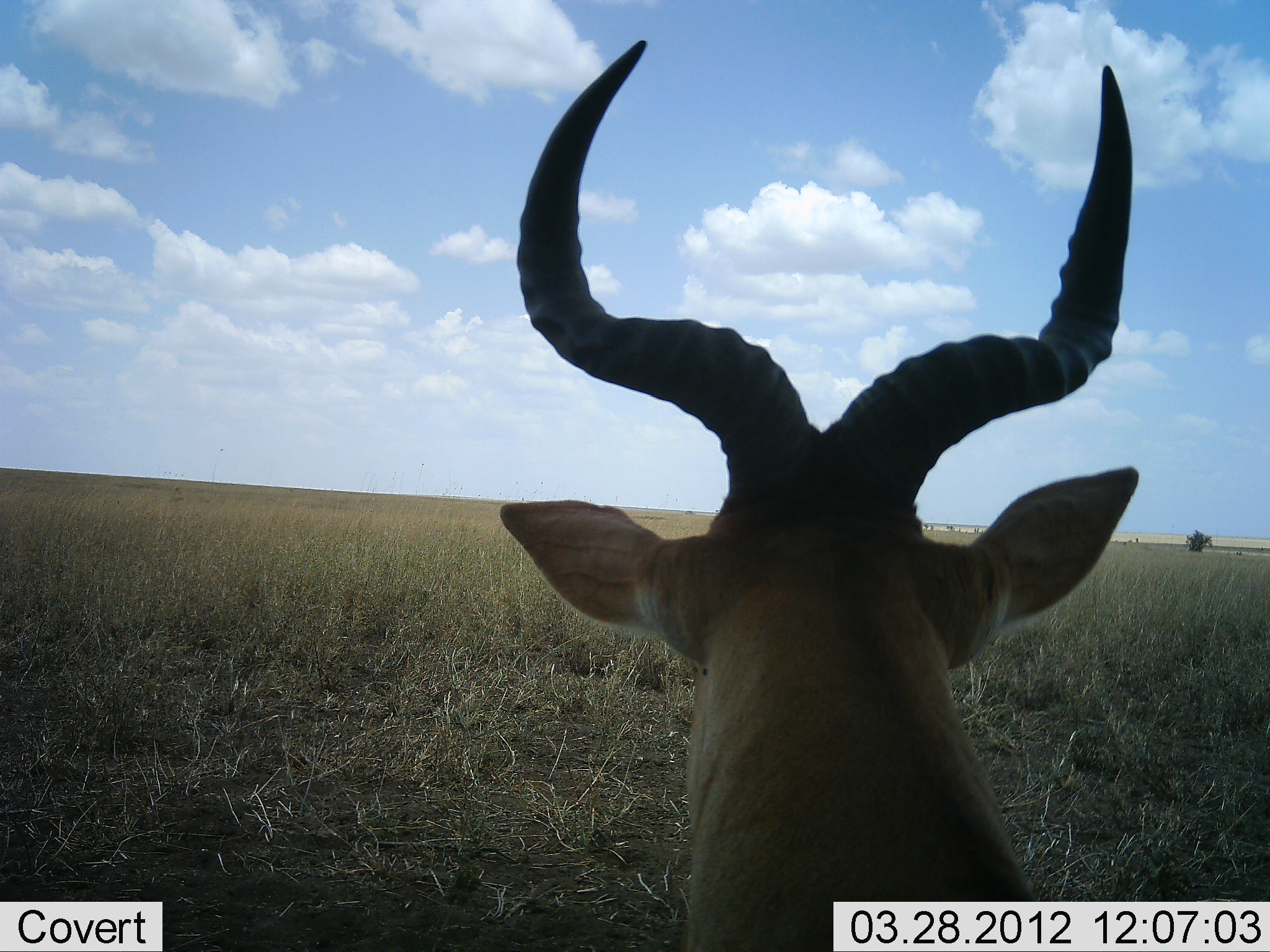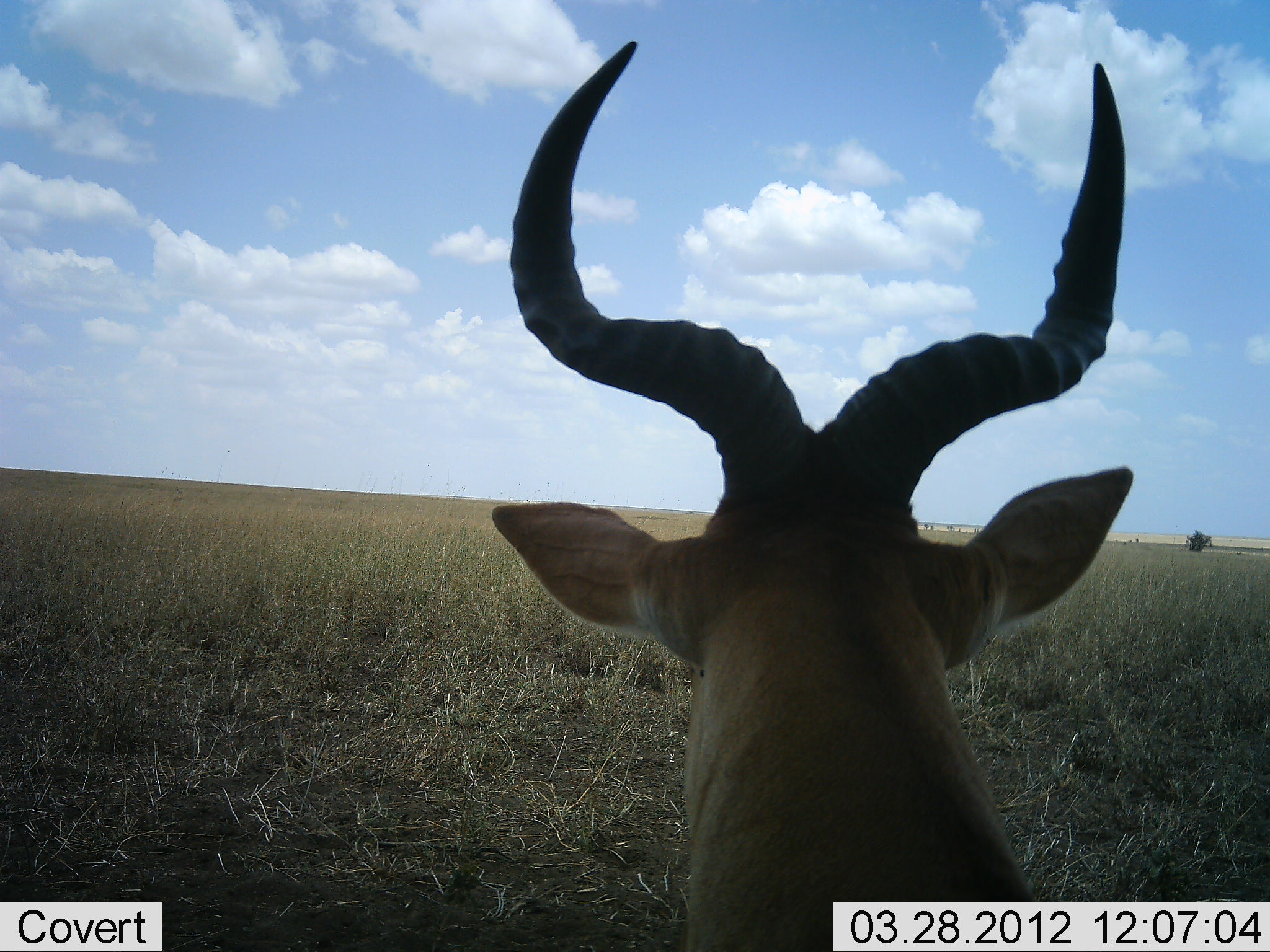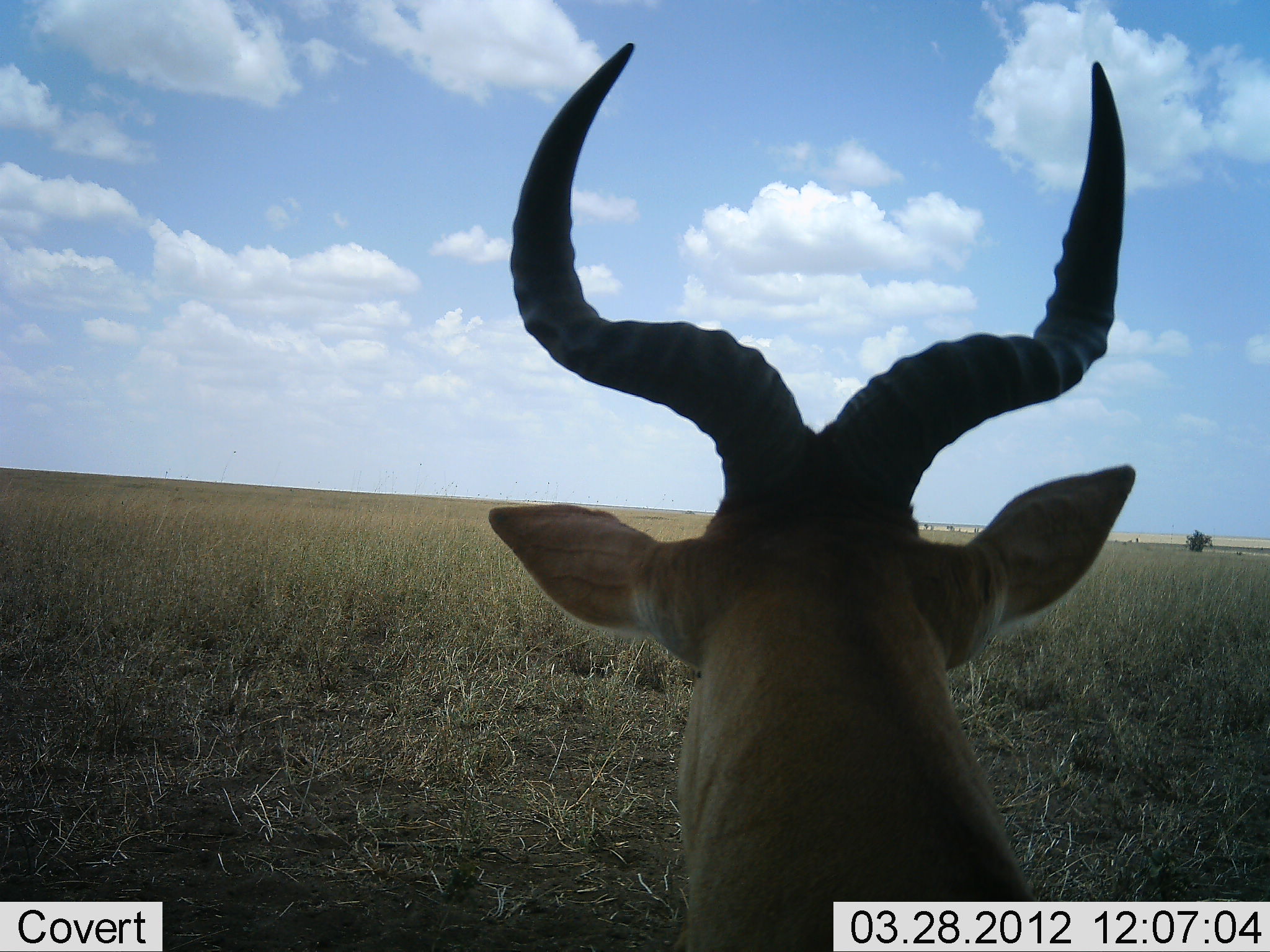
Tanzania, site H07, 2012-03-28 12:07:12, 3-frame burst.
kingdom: Animalia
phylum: Chordata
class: Mammalia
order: Artiodactyla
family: Bovidae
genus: Alcelaphus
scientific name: Alcelaphus buselaphus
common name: hartebeest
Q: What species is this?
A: Hartebeest (Alcelaphus buselaphus).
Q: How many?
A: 1.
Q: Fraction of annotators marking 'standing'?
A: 50%.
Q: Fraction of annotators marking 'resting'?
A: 50%.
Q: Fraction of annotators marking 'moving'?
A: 0%.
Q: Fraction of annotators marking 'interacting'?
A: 0%.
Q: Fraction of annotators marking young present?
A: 0%.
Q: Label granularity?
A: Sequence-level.